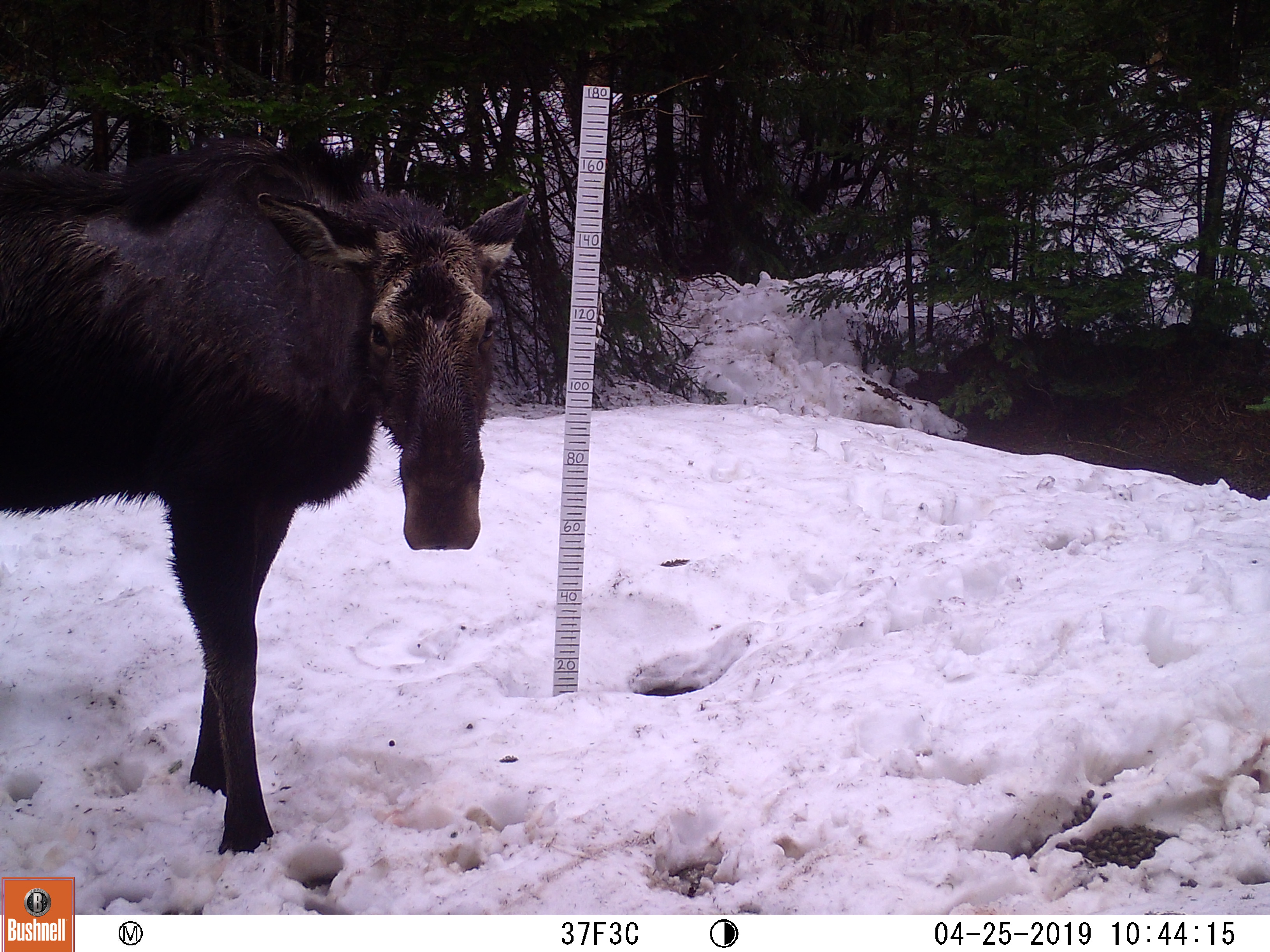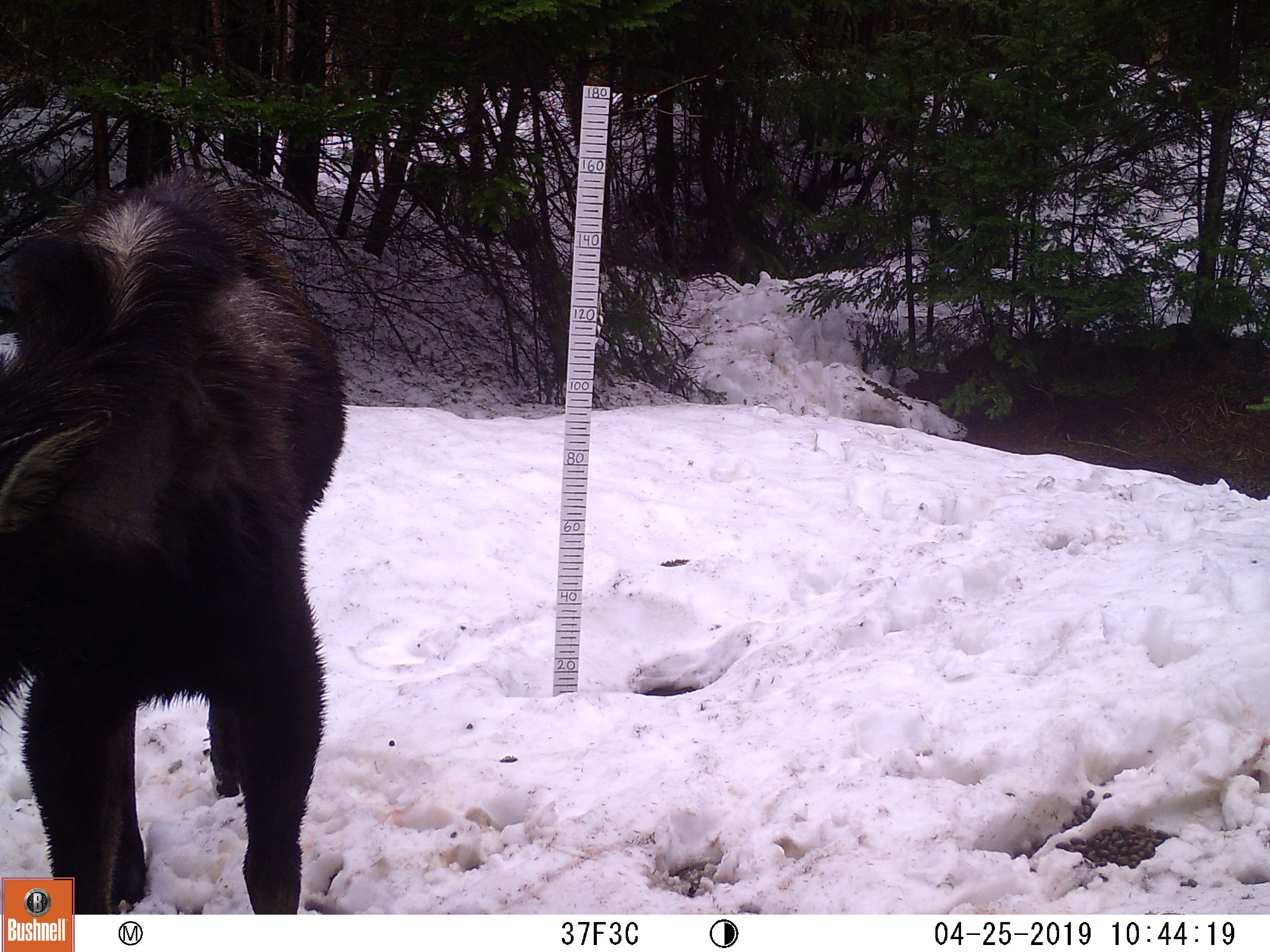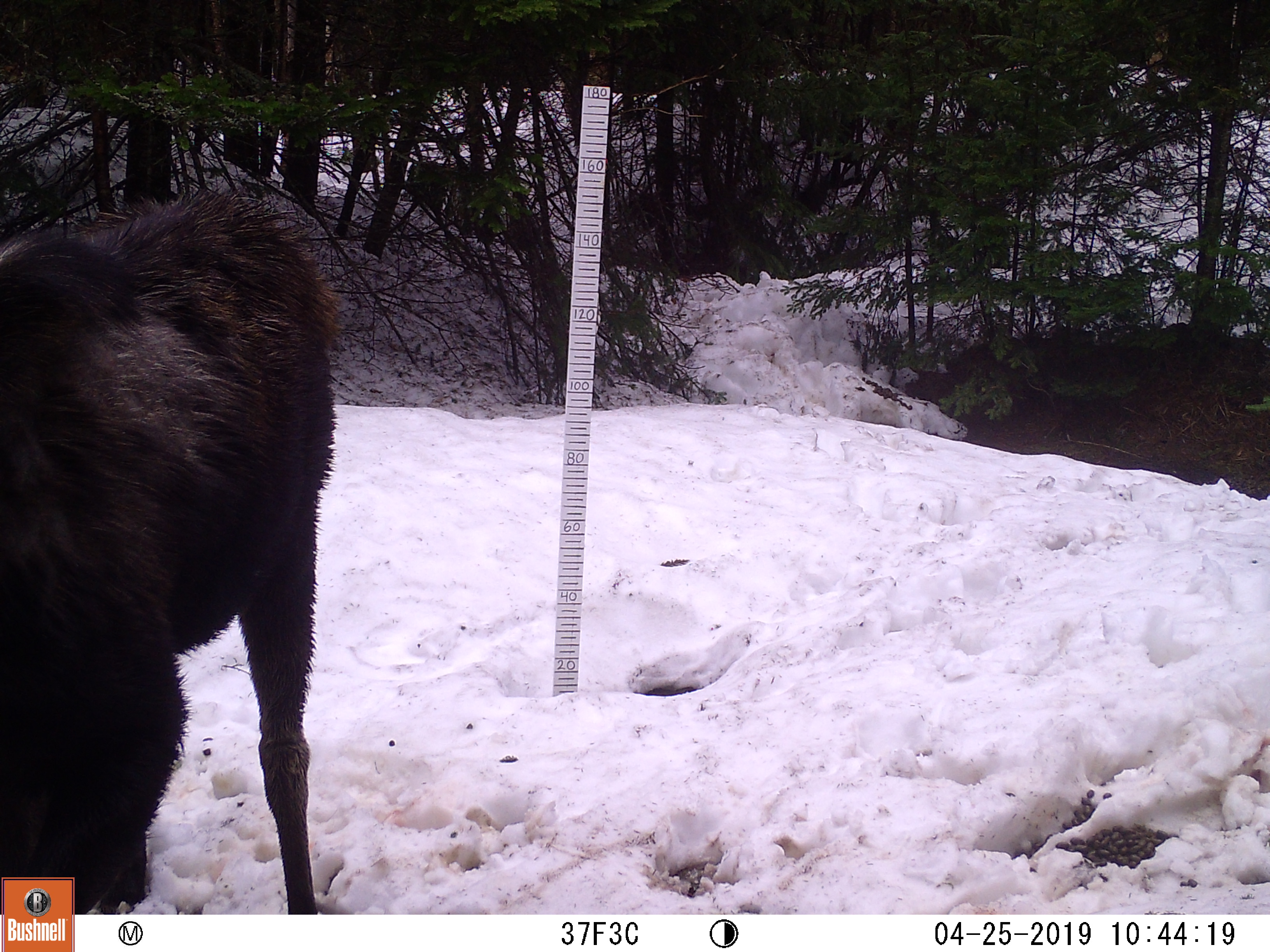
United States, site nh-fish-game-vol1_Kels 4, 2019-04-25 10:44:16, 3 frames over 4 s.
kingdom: Animalia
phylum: Chordata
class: Mammalia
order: Artiodactyla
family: Cervidae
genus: Alces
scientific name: Alces alces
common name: moose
Moose (Alces alces).